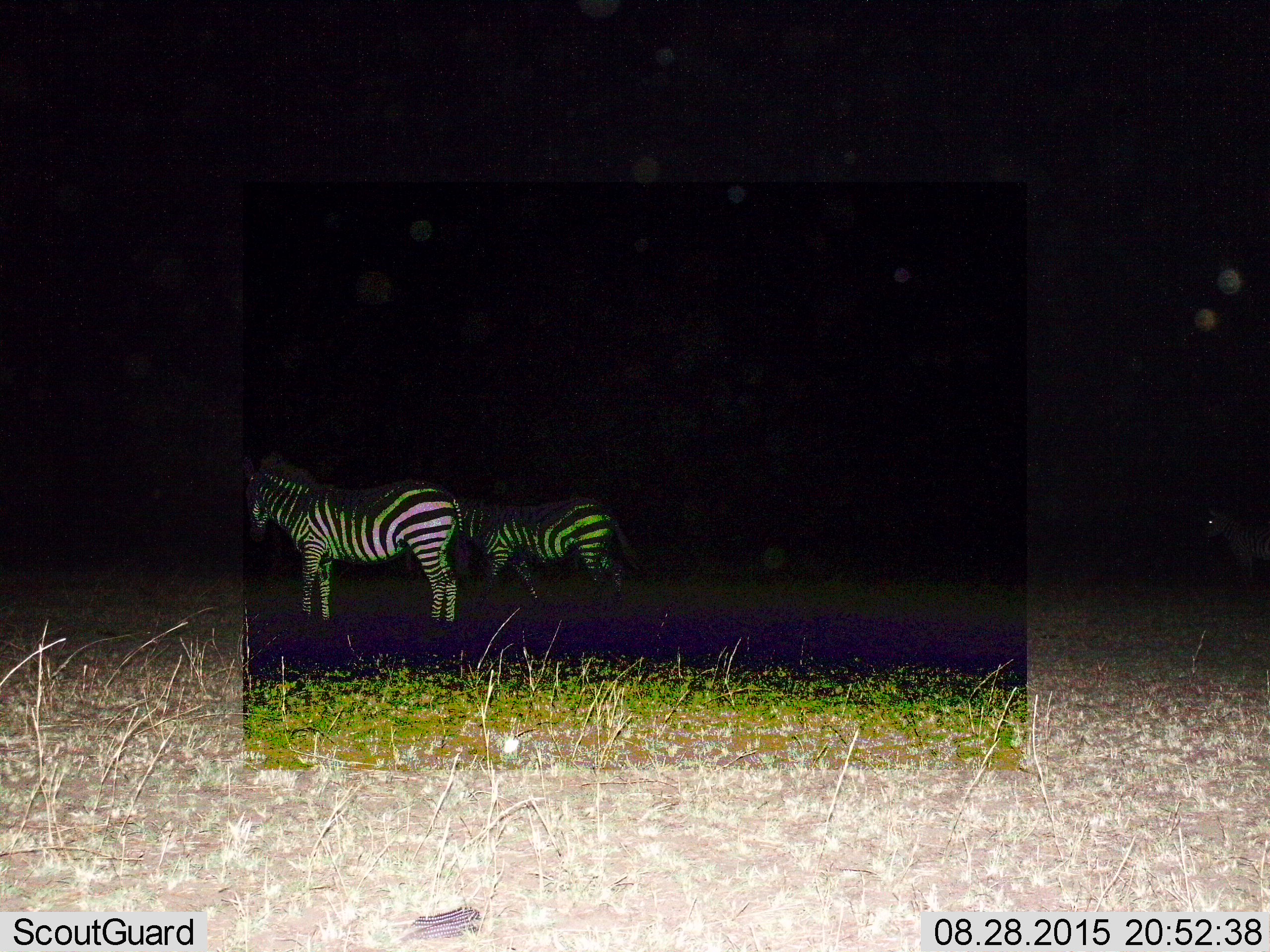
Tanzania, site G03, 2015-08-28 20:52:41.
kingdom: Animalia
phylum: Chordata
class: Mammalia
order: Perissodactyla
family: Equidae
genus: Equus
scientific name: Equus quagga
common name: plains zebra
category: zebra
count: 2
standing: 71%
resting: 0%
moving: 71%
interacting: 0%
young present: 0%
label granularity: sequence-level